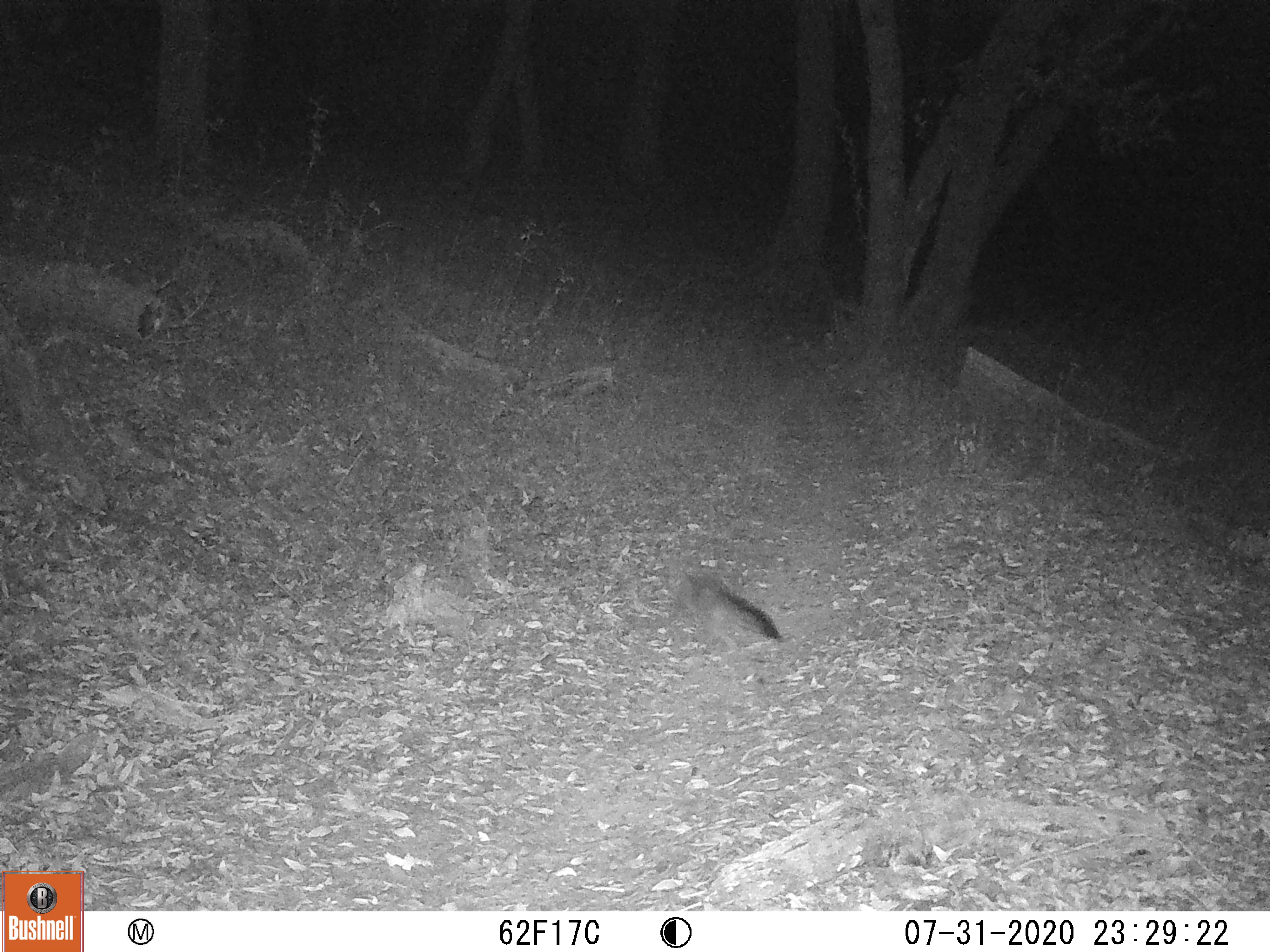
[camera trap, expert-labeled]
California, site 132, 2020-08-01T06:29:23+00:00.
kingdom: Animalia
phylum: Chordata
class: Mammalia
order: Carnivora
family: Canidae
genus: Urocyon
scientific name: Urocyon cinereoargenteus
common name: gray fox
Gray fox (Urocyon cinereoargenteus).